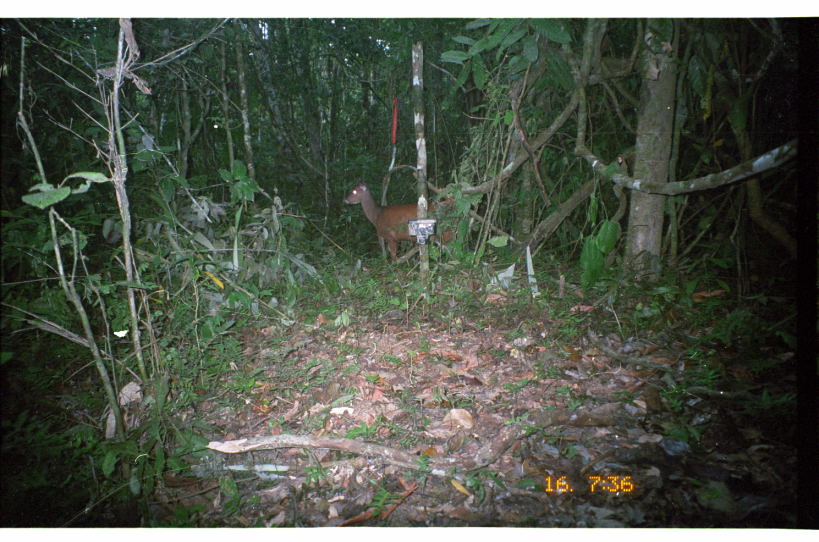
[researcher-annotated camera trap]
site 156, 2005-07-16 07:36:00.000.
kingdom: Animalia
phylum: Chordata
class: Mammalia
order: Artiodactyla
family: Cervidae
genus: Mazama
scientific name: Mazama americana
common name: red brocket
Mazama americana (red brocket).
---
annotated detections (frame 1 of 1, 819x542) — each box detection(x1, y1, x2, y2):
mazama americana: detection(343, 177, 458, 265)